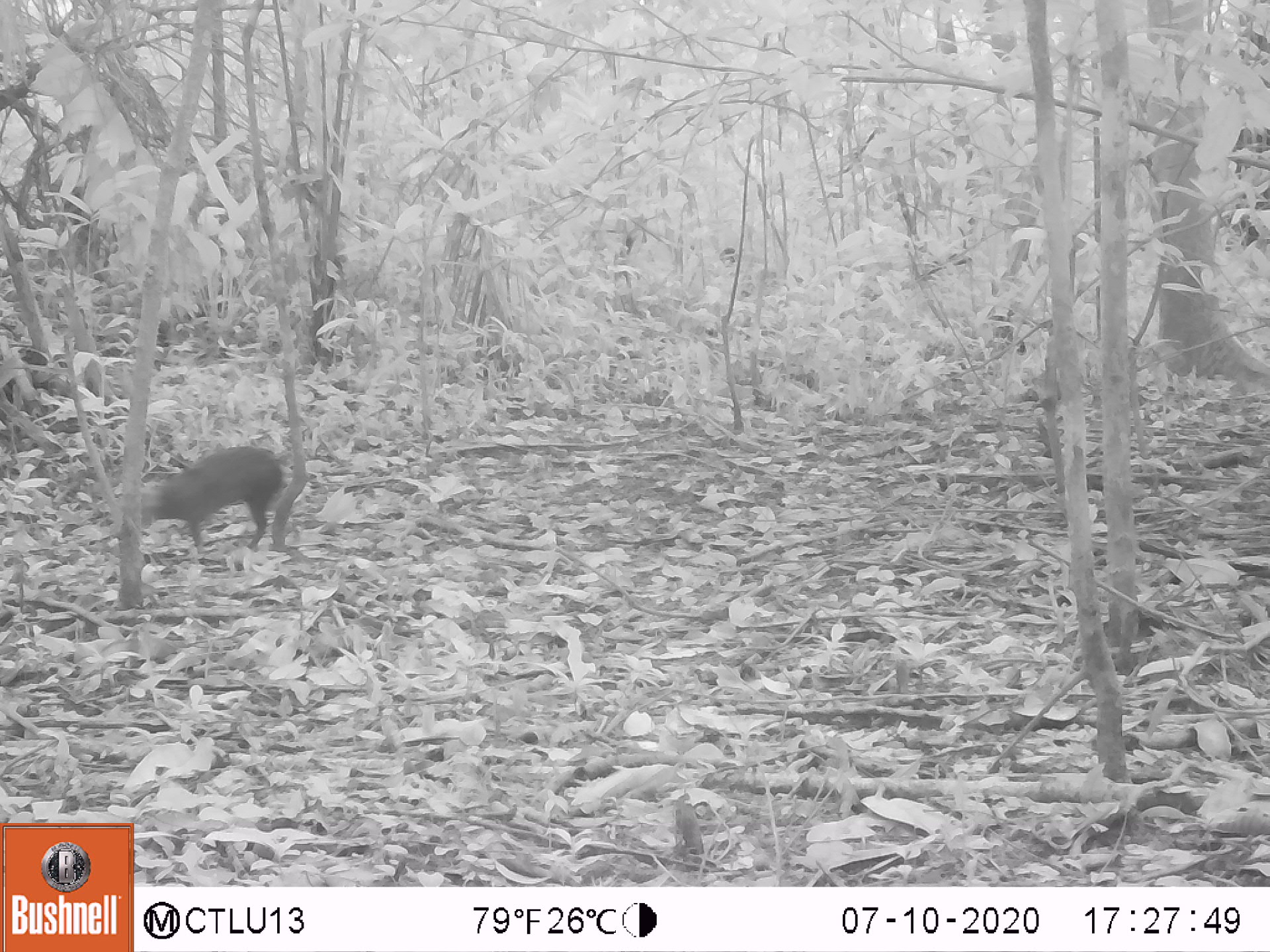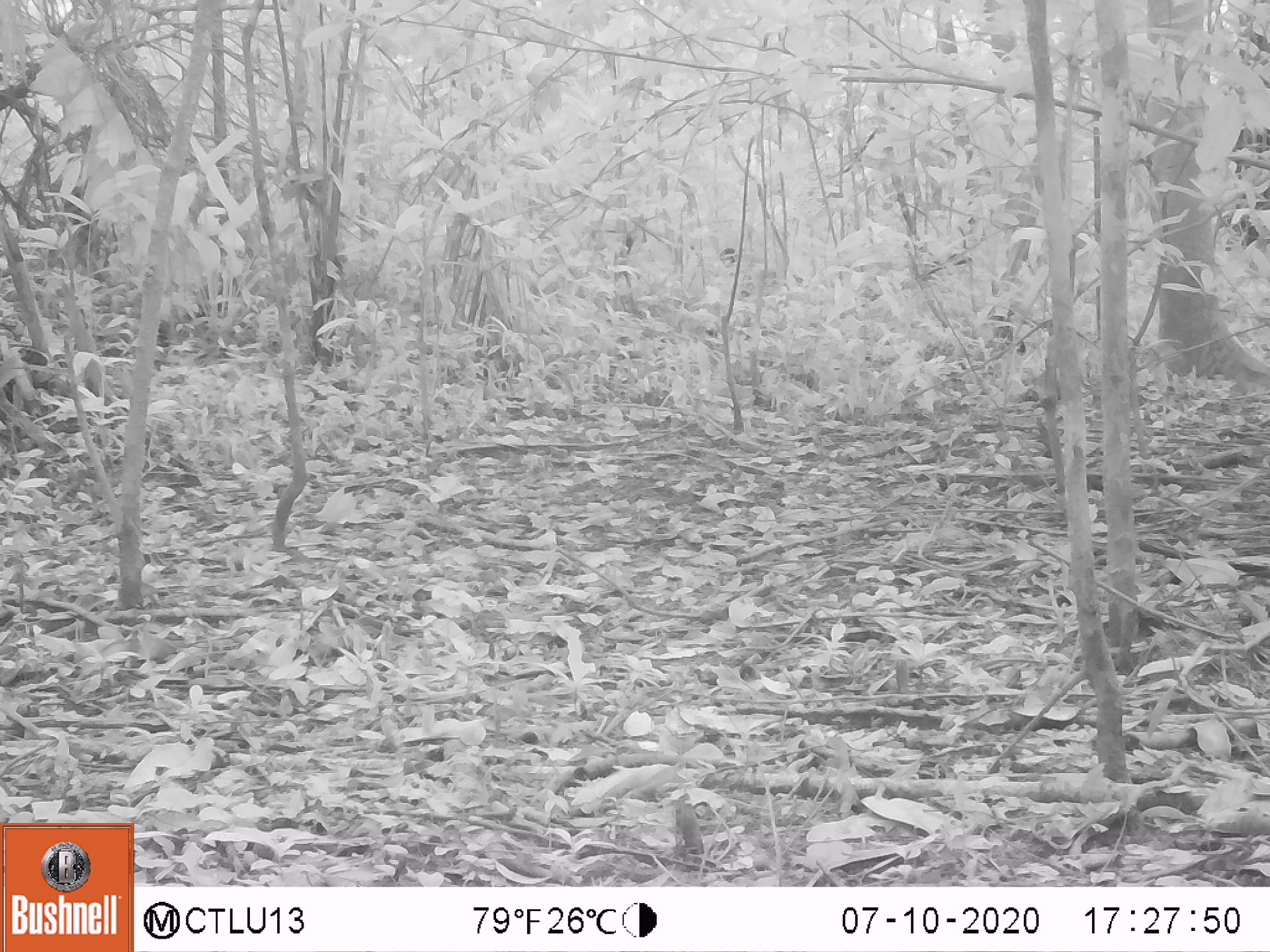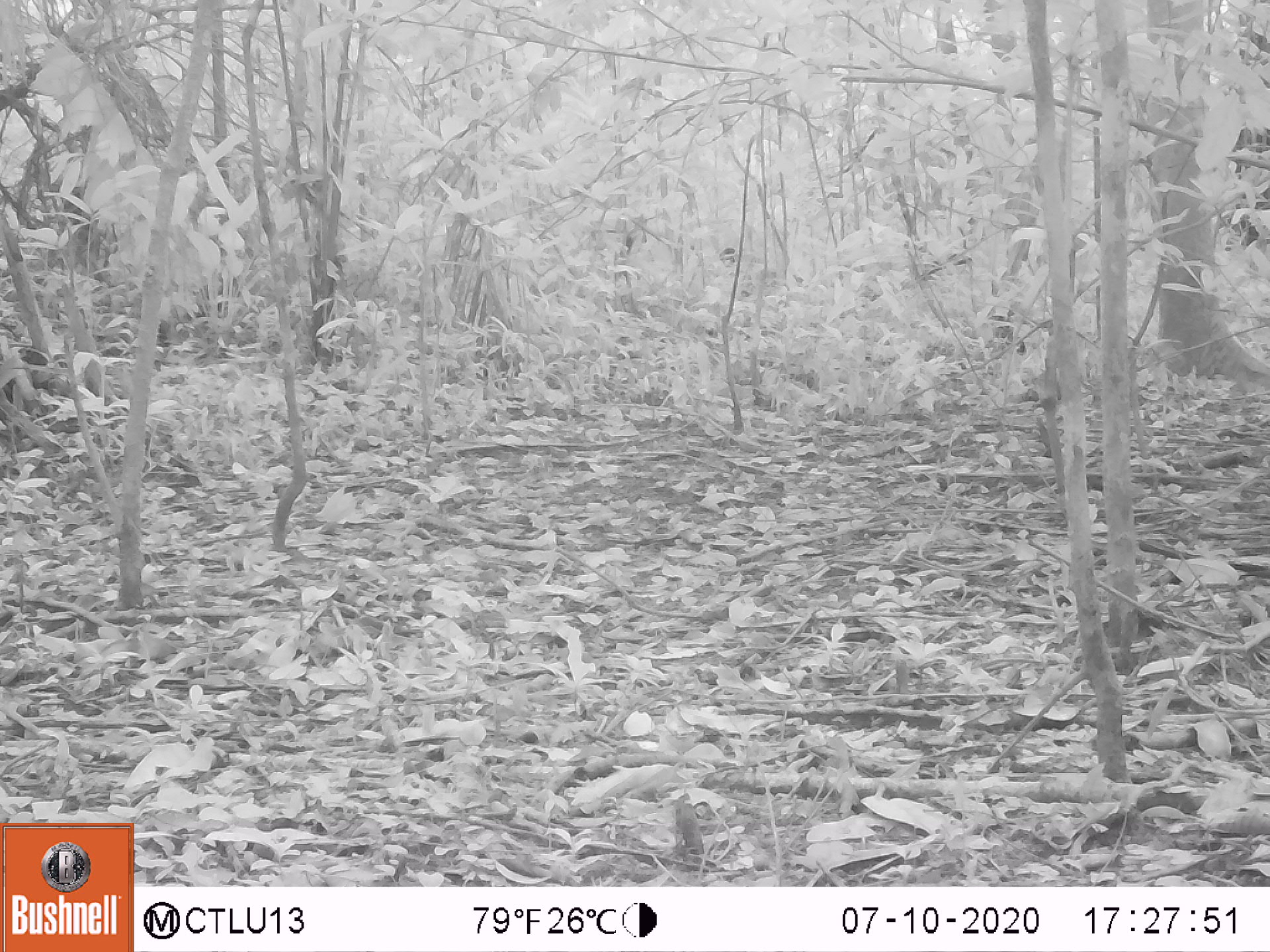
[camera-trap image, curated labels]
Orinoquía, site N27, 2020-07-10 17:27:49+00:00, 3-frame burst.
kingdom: Animalia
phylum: Chordata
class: Mammalia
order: Rodentia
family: Dasyproctidae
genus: Dasyprocta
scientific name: Dasyprocta fuliginosa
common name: black agouti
Black agouti (Dasyprocta fuliginosa).